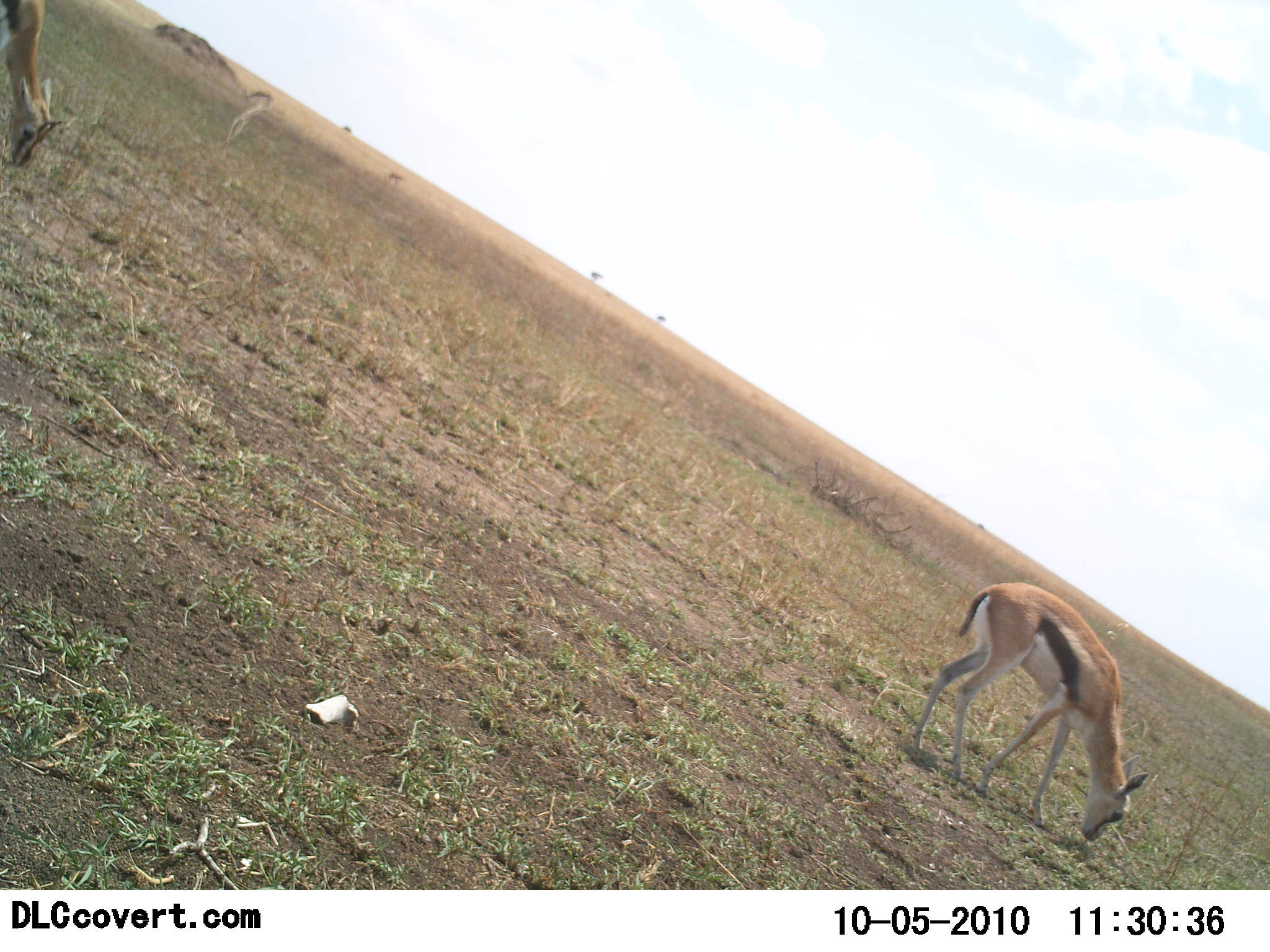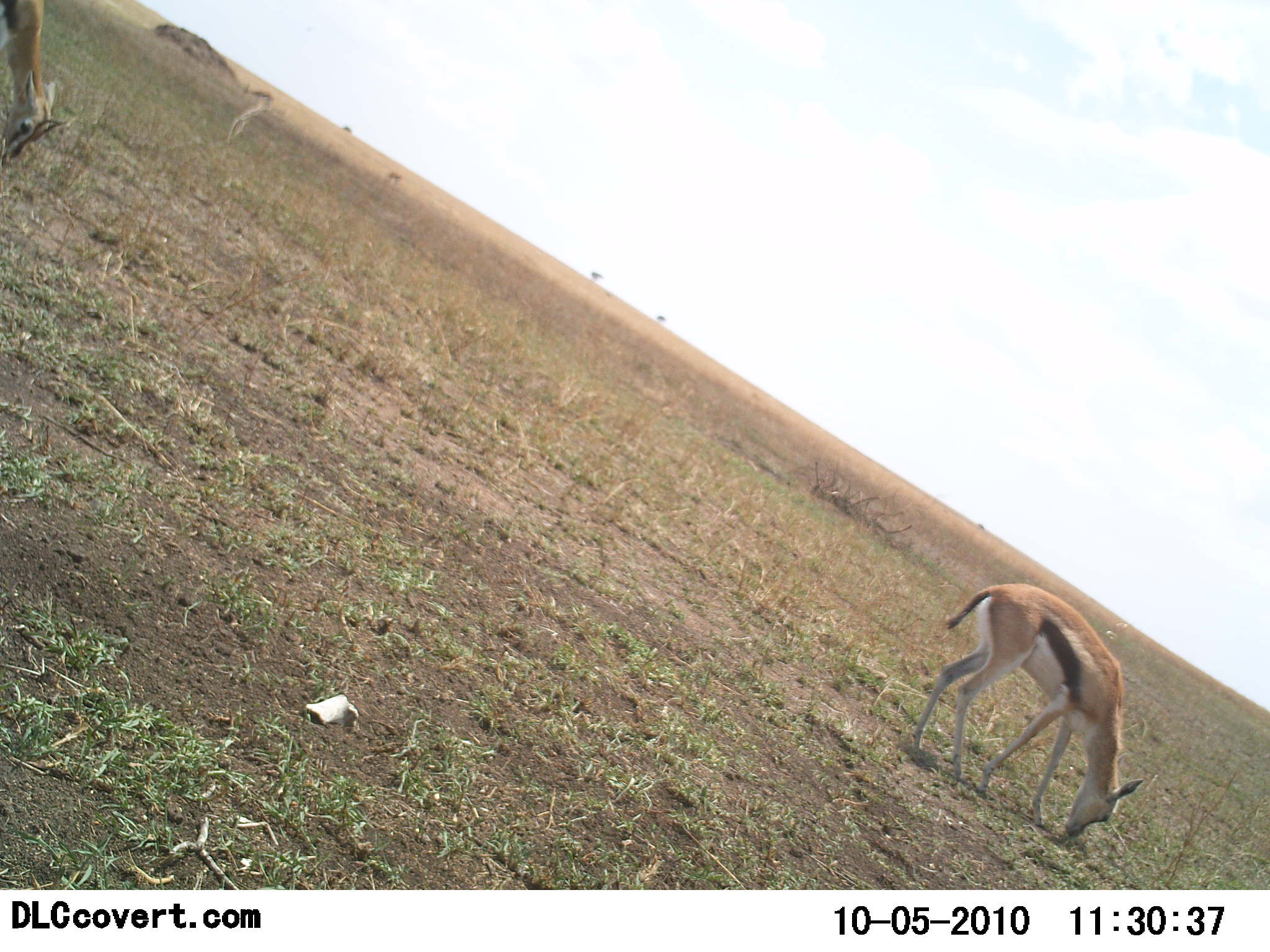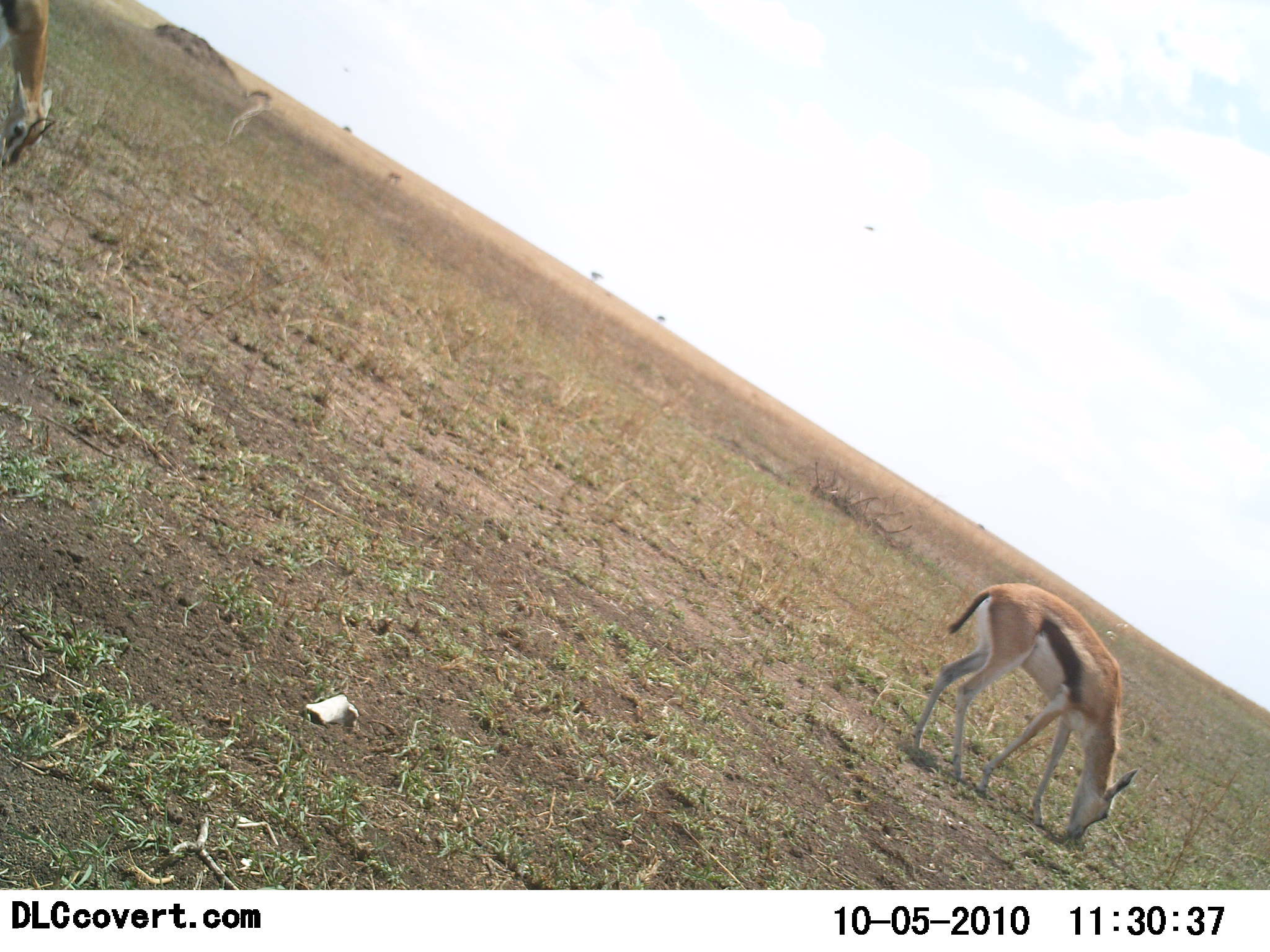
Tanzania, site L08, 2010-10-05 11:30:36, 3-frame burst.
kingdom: Animalia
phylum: Chordata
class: Mammalia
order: Artiodactyla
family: Bovidae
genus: Eudorcas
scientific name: Eudorcas thomsonii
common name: thomson's gazelle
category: gazellethomsons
Gazellethomsons (thomson's gazelle) (Eudorcas thomsonii), count 2. Behavior (volunteer vote fractions): standing 29%, resting 0%, moving 0%, interacting 0%. Young present (vote fraction): 0%. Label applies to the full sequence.